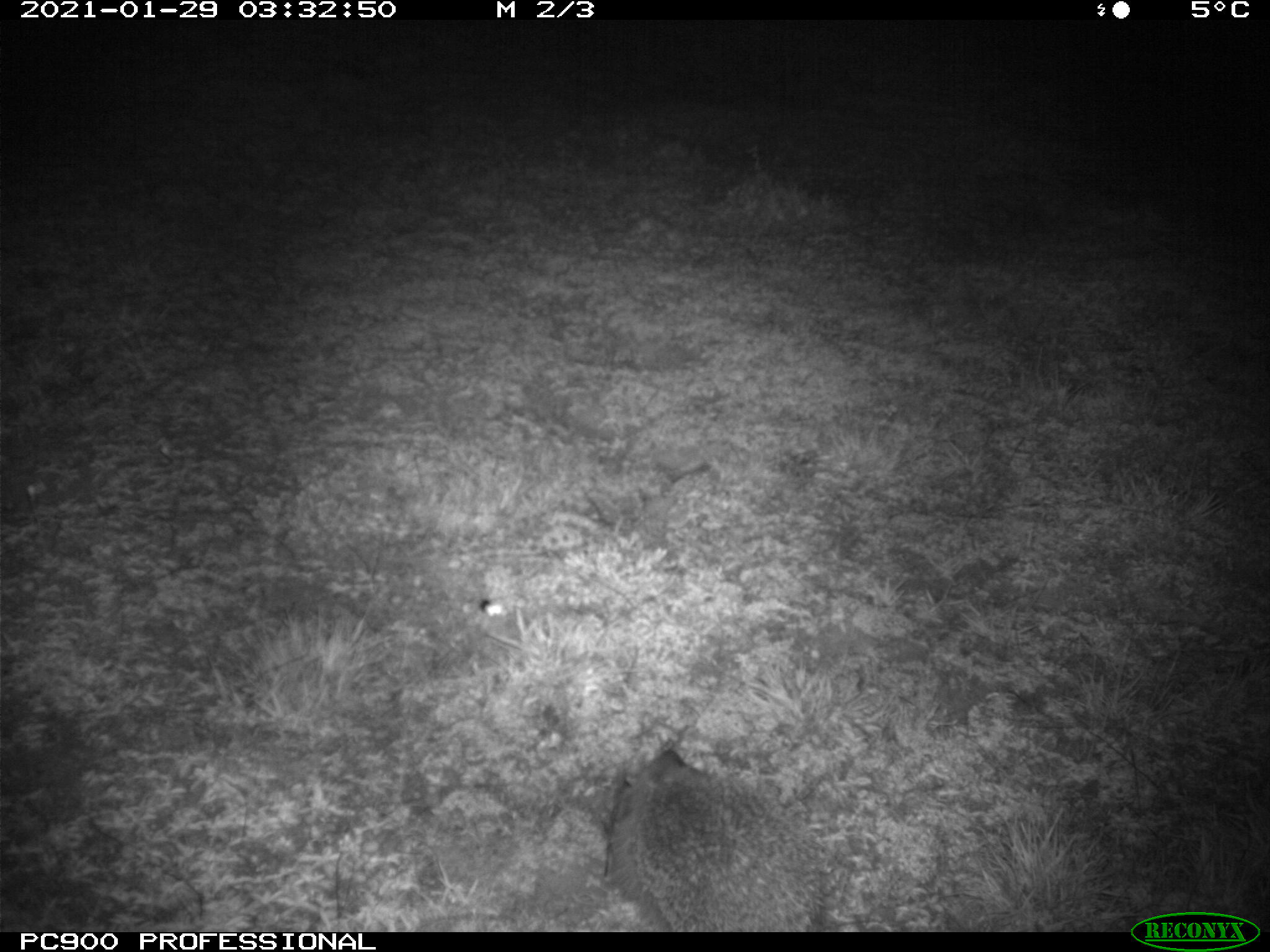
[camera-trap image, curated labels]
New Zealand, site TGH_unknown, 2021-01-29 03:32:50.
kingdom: Animalia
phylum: Chordata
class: Mammalia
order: Eulipotyphla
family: Erinaceidae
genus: Erinaceus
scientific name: Erinaceus europaeus europaeus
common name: european hedgehog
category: hedgehog